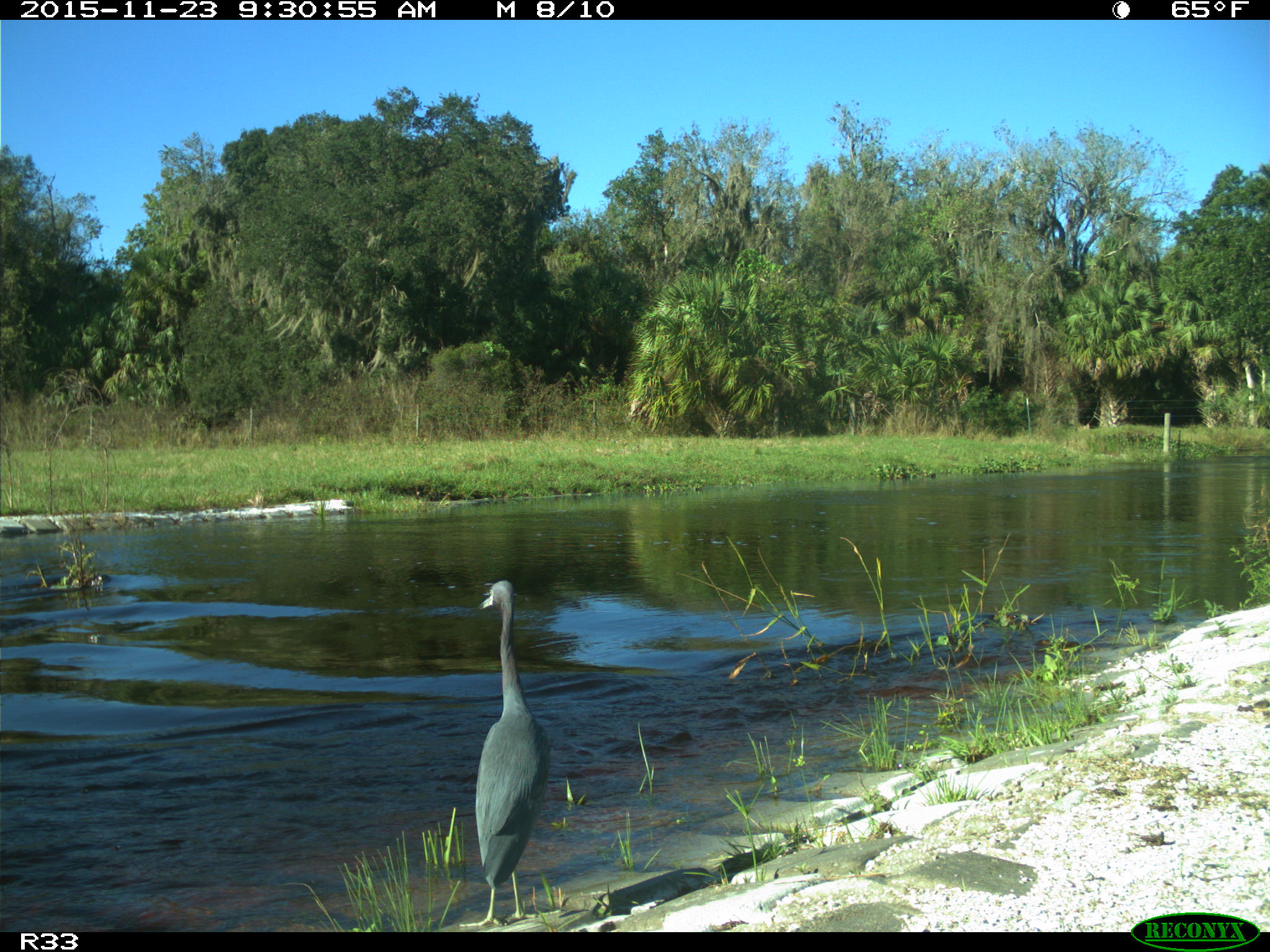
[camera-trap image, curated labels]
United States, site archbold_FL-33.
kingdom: Animalia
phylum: Chordata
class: Aves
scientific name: Aves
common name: birds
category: unidentified bird